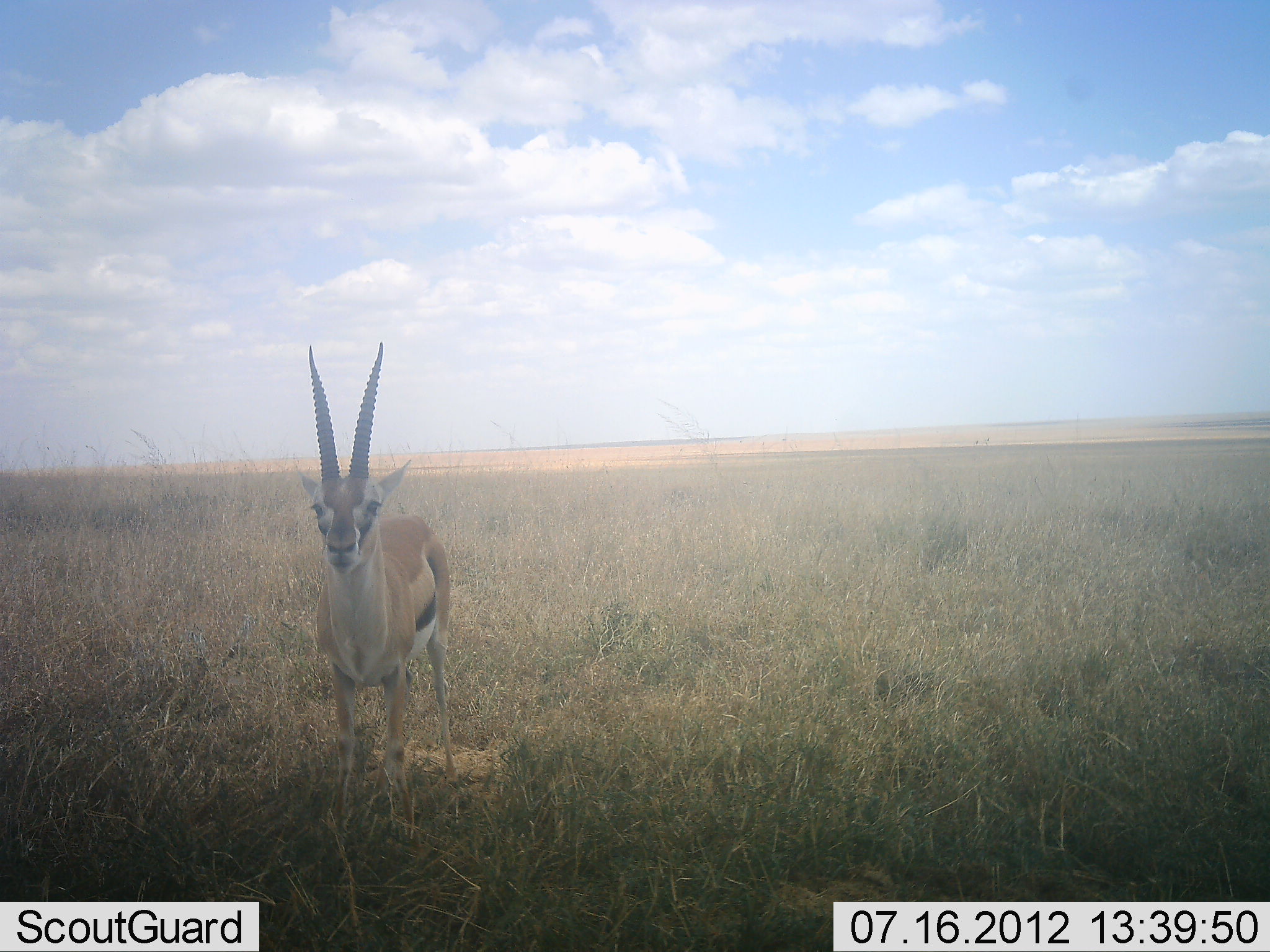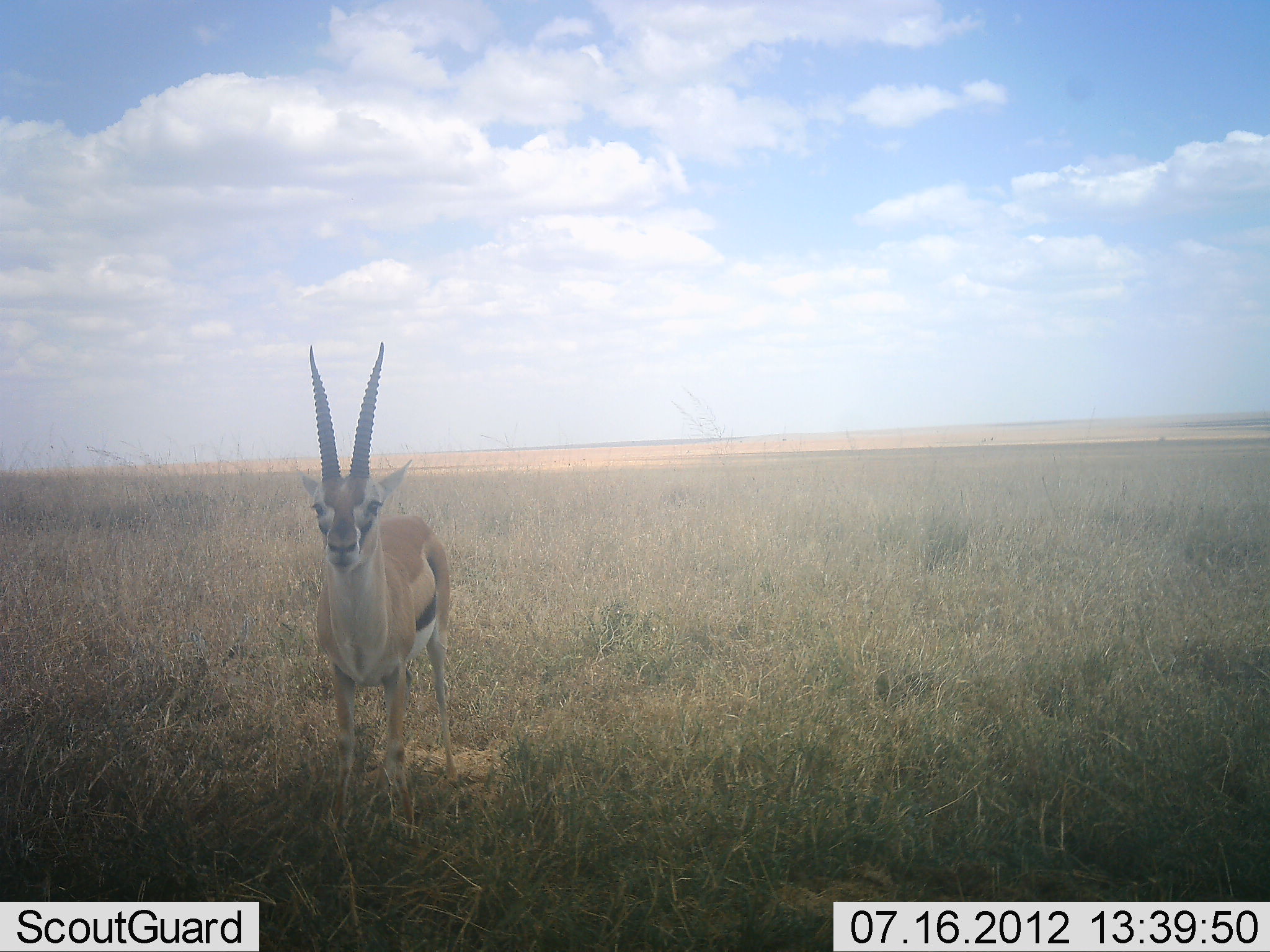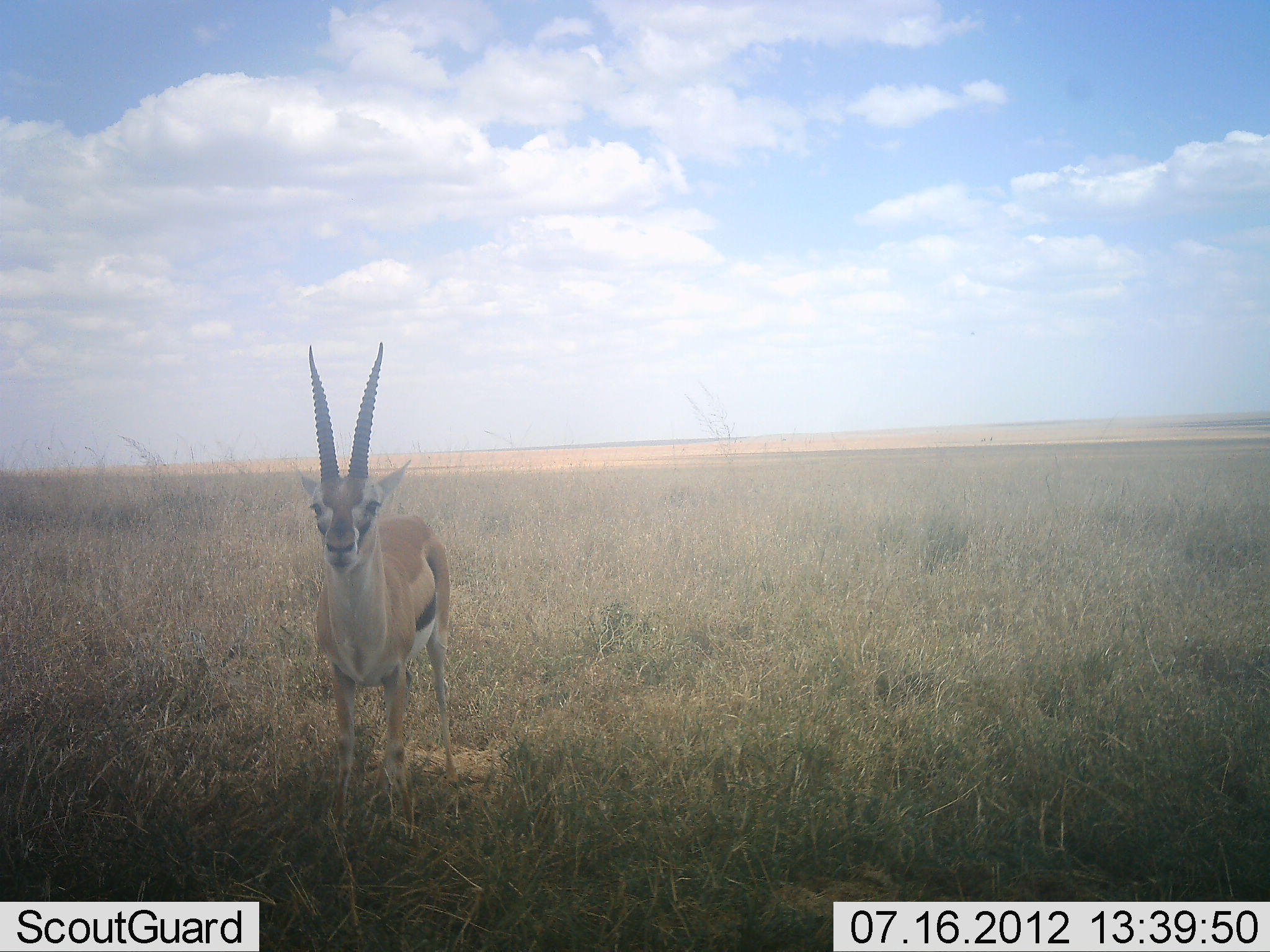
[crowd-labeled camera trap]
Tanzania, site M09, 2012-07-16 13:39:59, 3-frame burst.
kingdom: Animalia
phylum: Chordata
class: Mammalia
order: Artiodactyla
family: Bovidae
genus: Eudorcas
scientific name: Eudorcas thomsonii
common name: thomson's gazelle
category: gazellethomsons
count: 1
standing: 100%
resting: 0%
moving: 0%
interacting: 0%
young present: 0%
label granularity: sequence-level